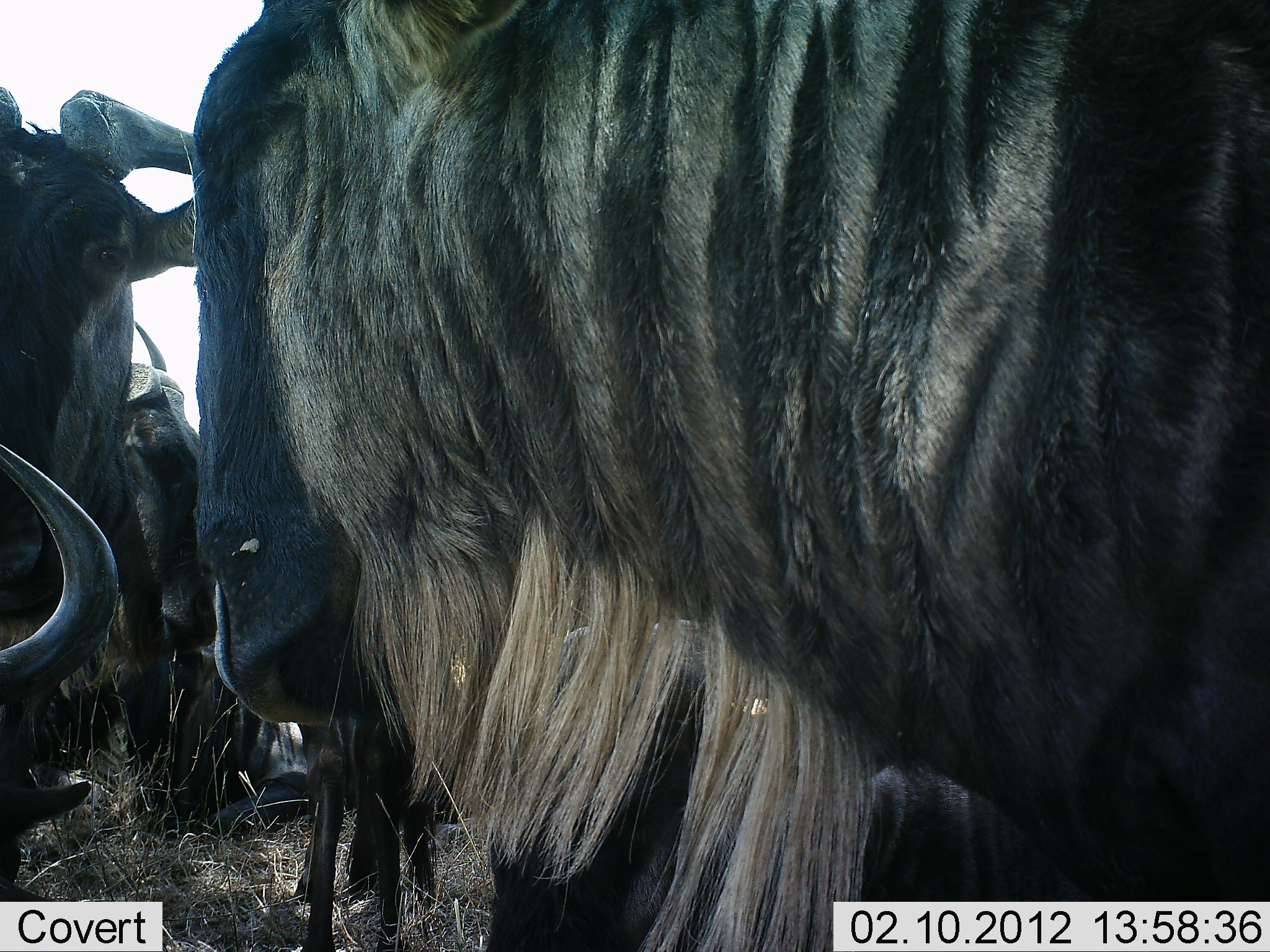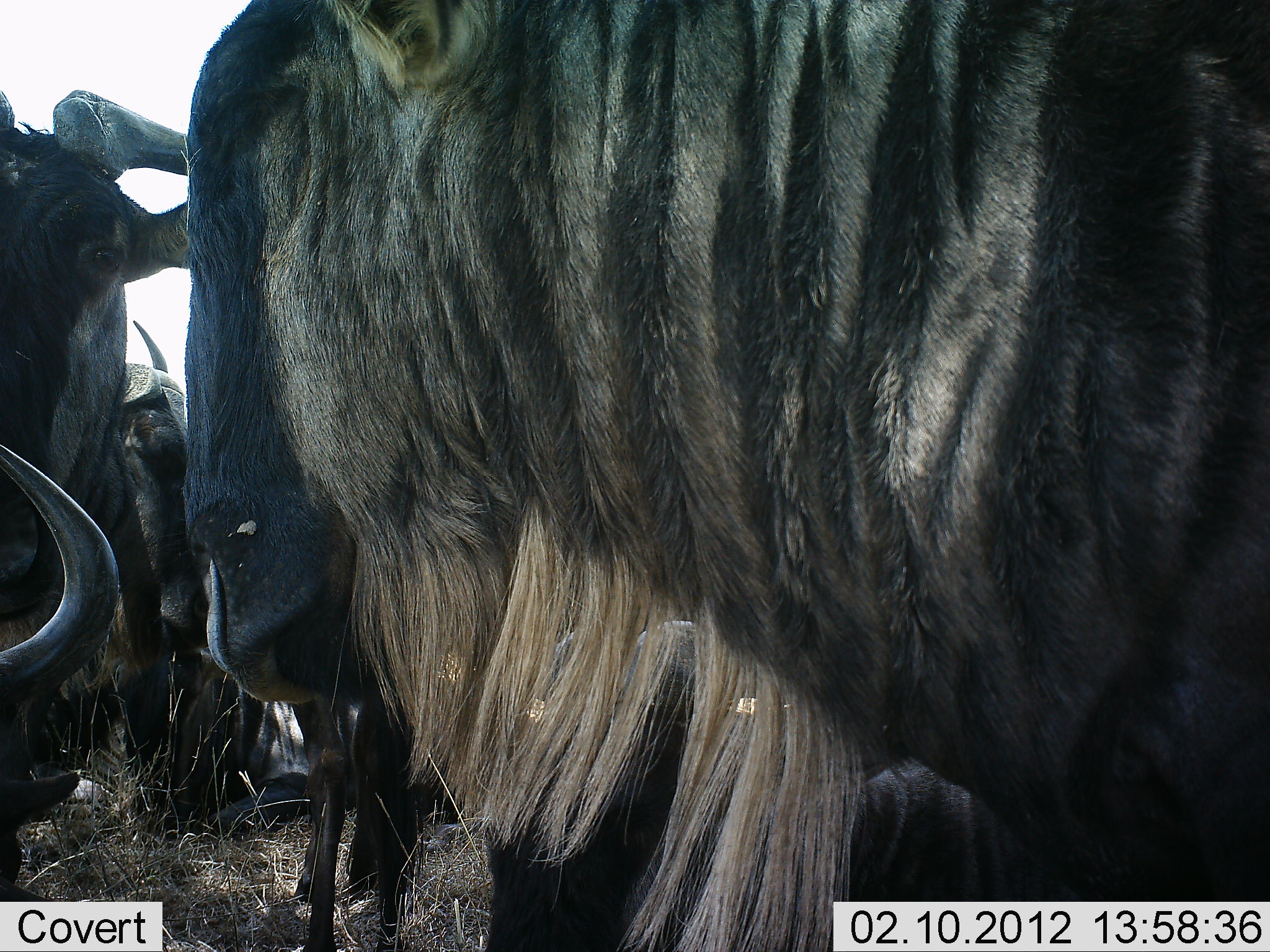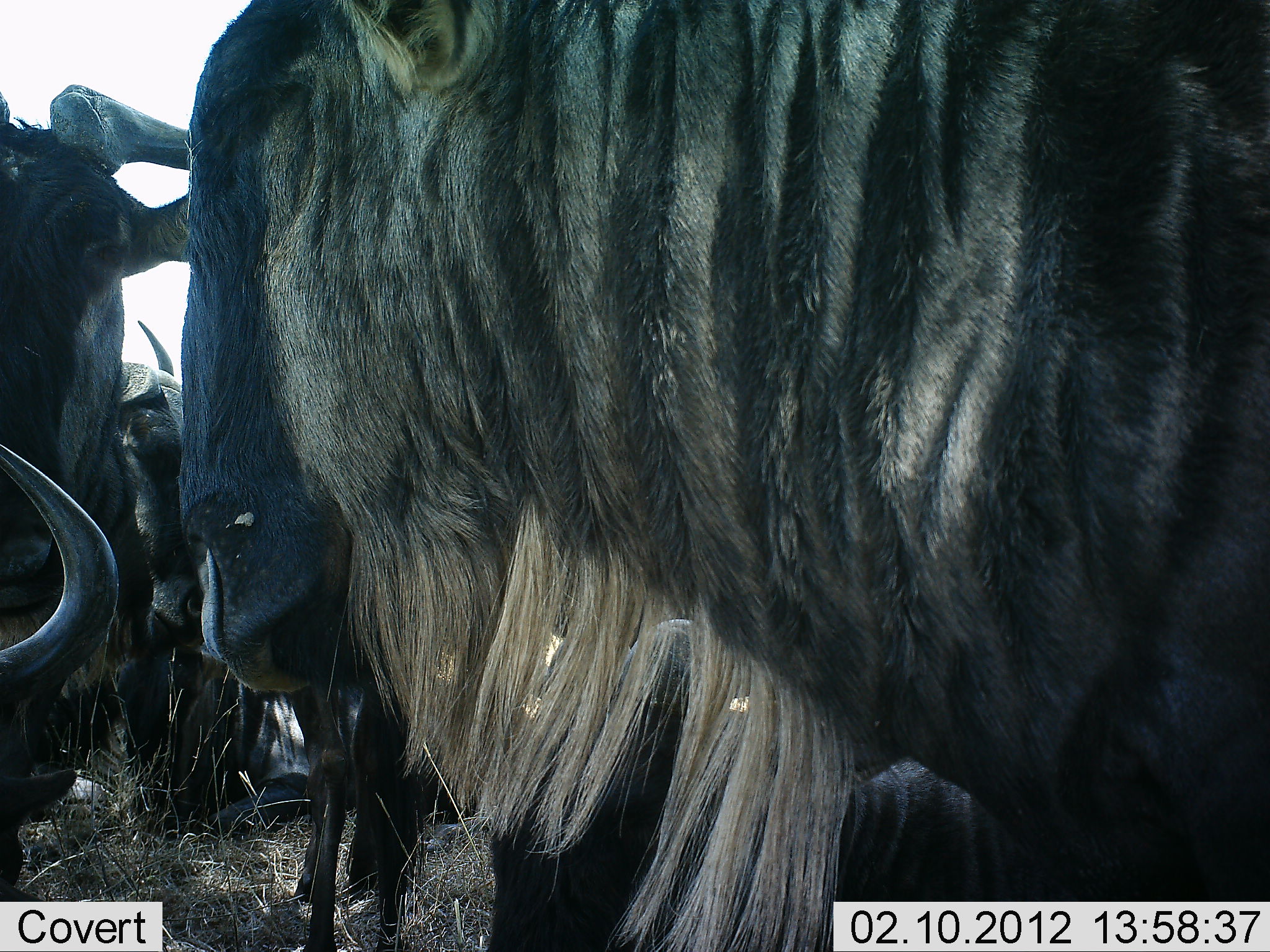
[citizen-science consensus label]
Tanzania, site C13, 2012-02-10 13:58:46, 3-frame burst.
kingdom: Animalia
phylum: Chordata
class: Mammalia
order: Artiodactyla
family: Bovidae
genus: Connochaetes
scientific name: Connochaetes taurinus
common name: blue wildebeest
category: wildebeest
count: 5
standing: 75%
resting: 75%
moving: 0%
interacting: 8%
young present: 0%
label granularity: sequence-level